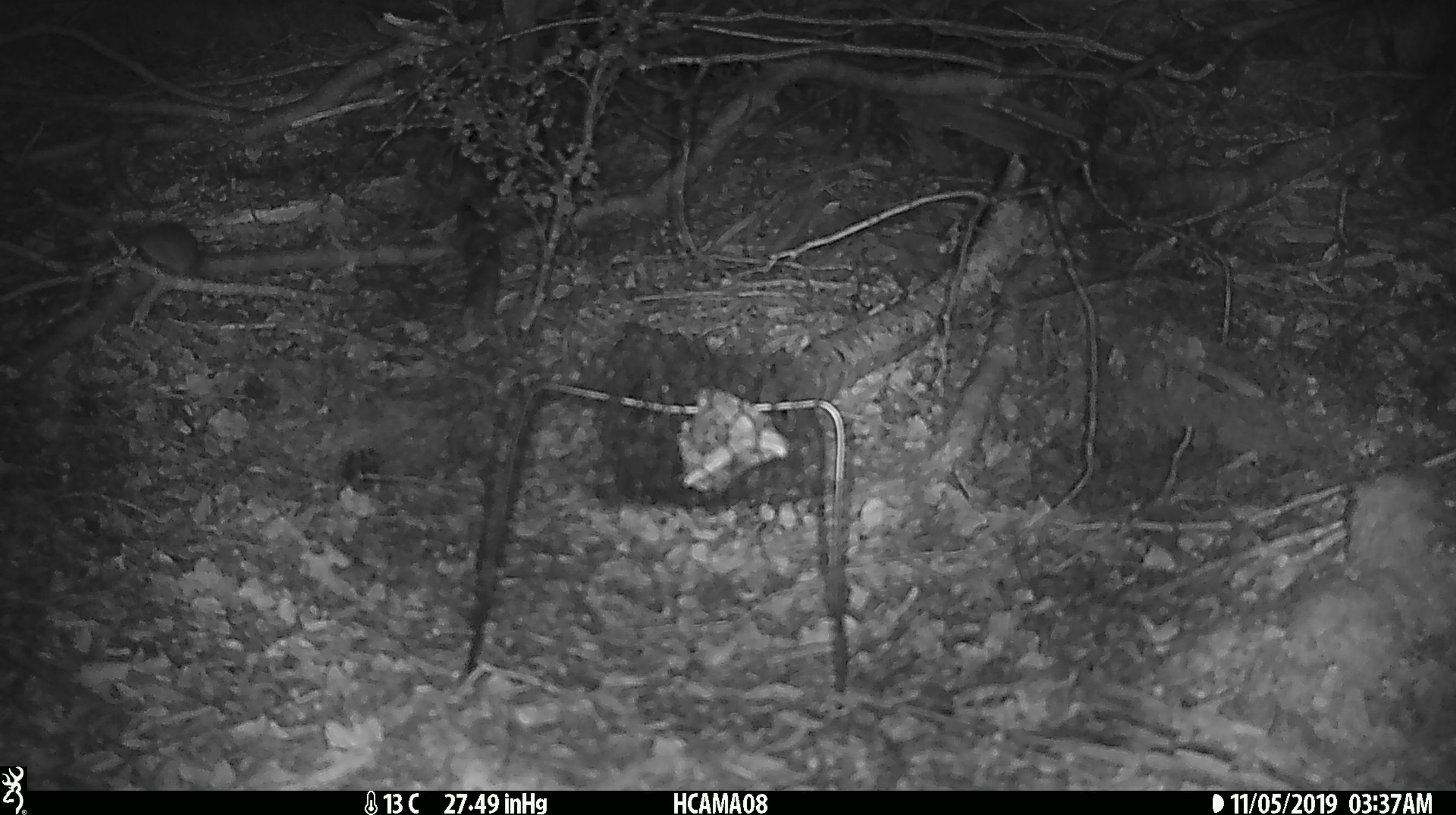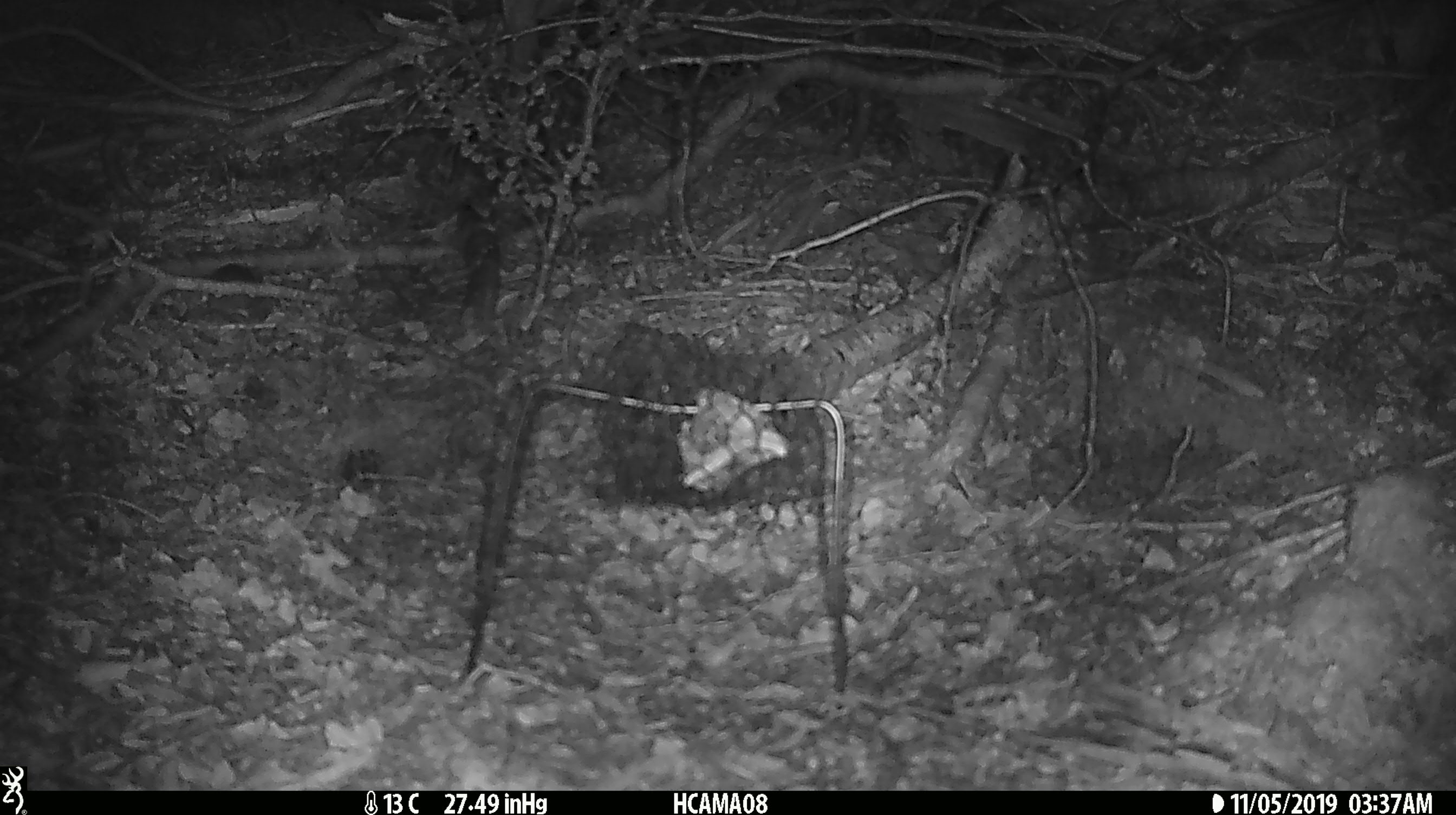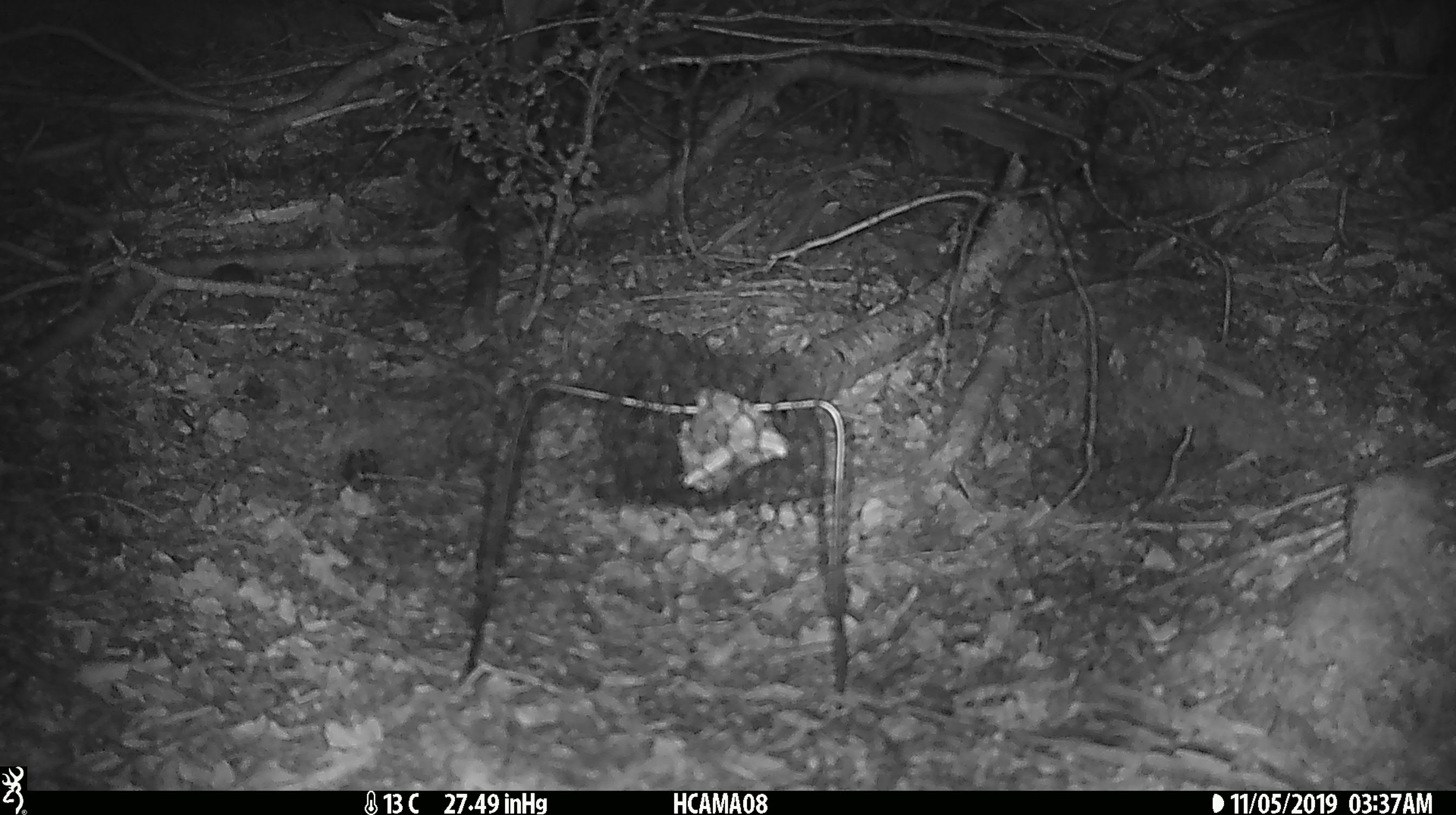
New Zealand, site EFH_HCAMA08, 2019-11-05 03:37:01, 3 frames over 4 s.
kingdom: Animalia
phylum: Chordata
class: Mammalia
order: Rodentia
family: Muridae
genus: Mus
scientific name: Mus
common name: mouse